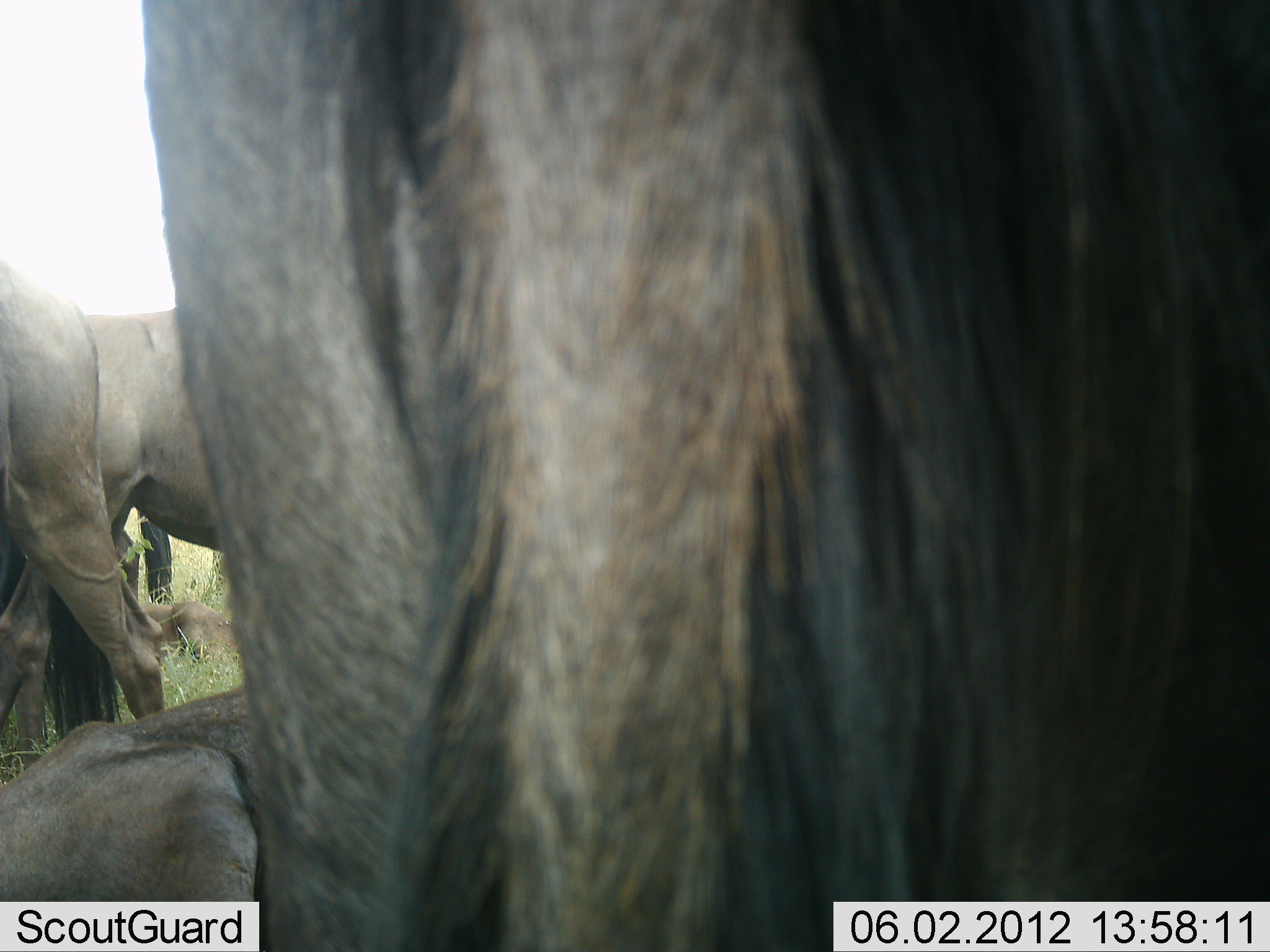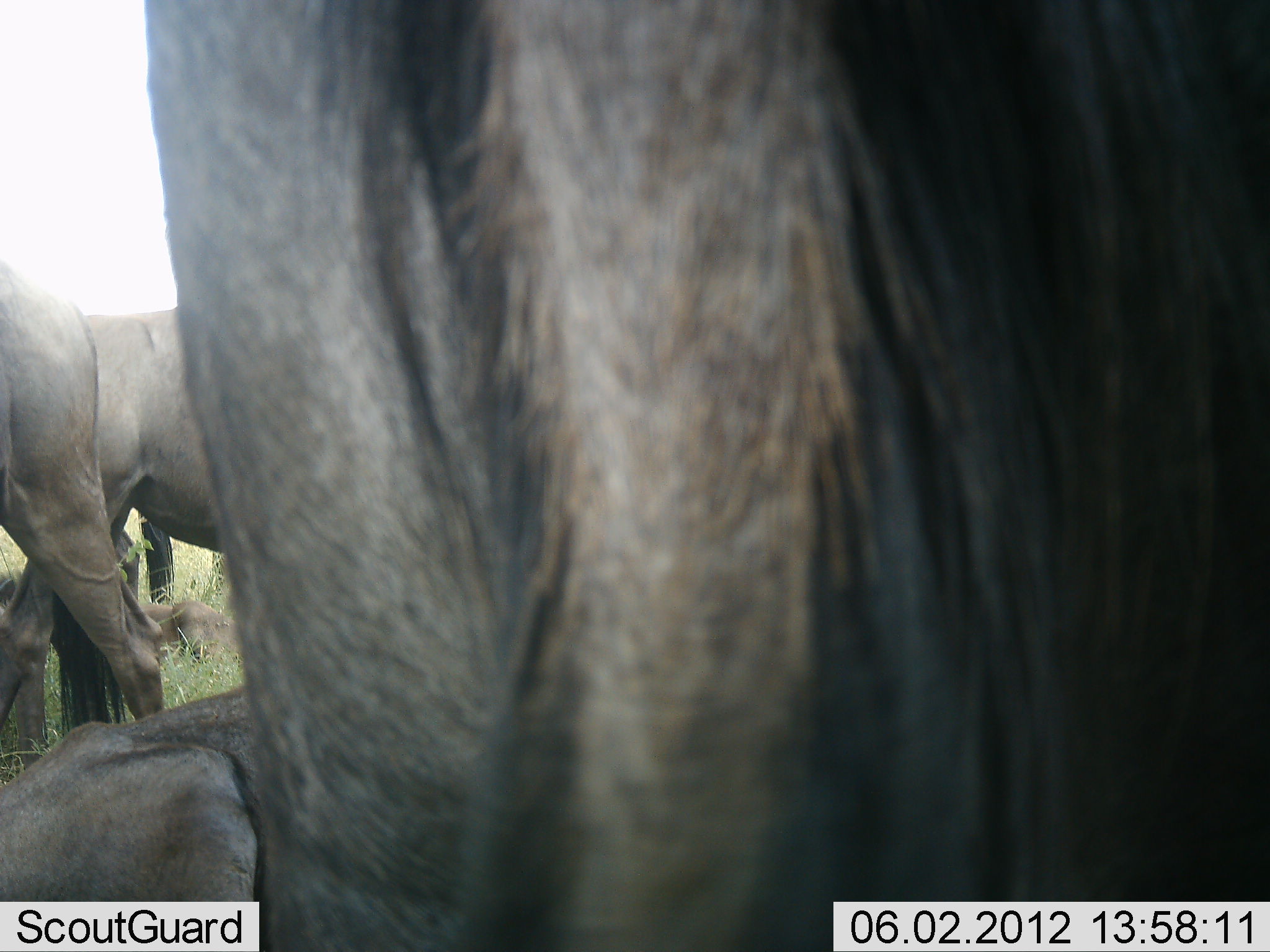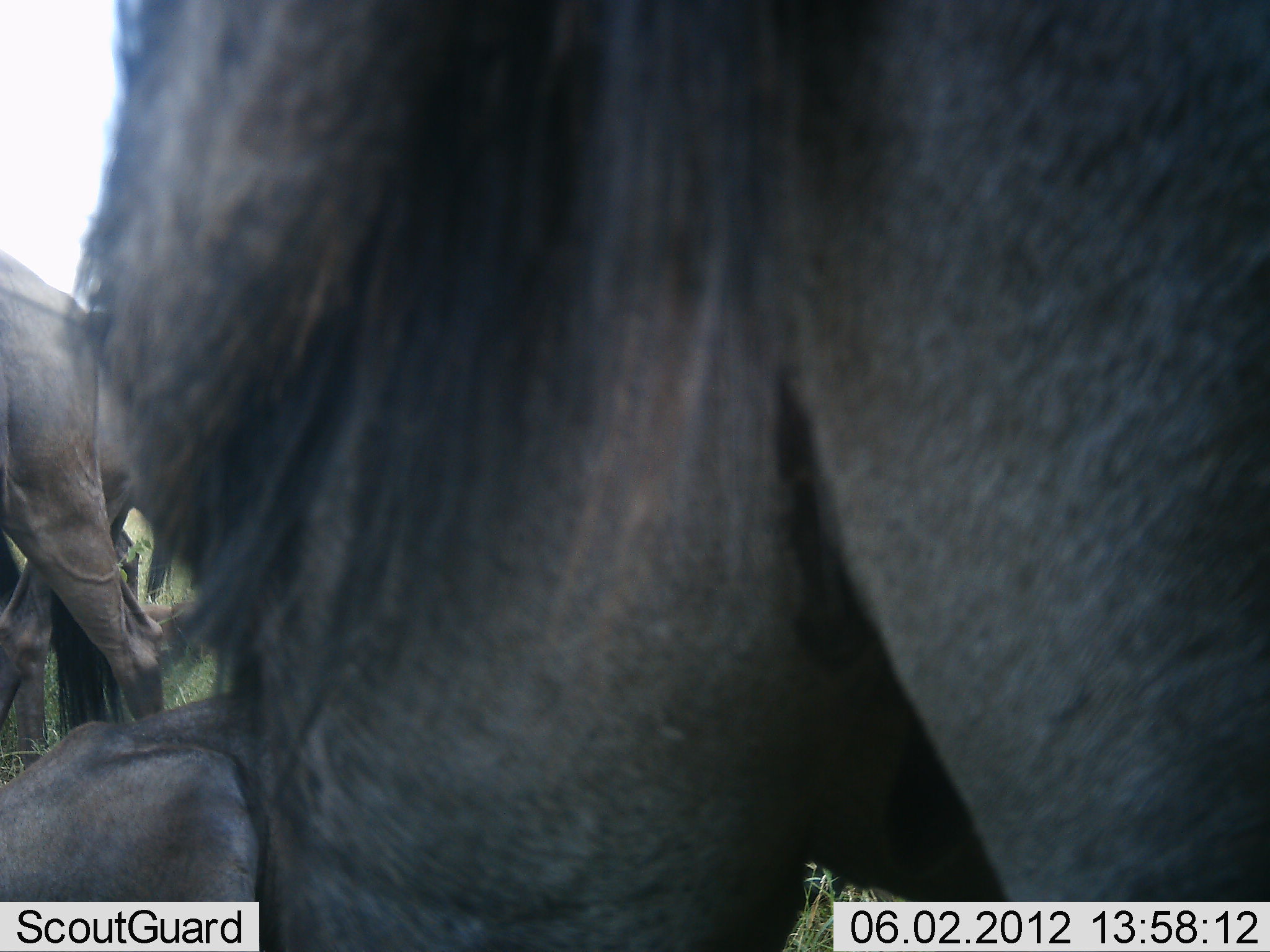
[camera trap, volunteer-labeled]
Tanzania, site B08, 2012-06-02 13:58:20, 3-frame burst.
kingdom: Animalia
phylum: Chordata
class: Mammalia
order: Artiodactyla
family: Bovidae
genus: Connochaetes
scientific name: Connochaetes taurinus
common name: blue wildebeest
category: wildebeest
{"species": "wildebeest (blue wildebeest) (Connochaetes taurinus)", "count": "5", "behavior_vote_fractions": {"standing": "90%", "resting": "60%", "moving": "0%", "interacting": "0%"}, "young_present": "0%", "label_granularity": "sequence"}